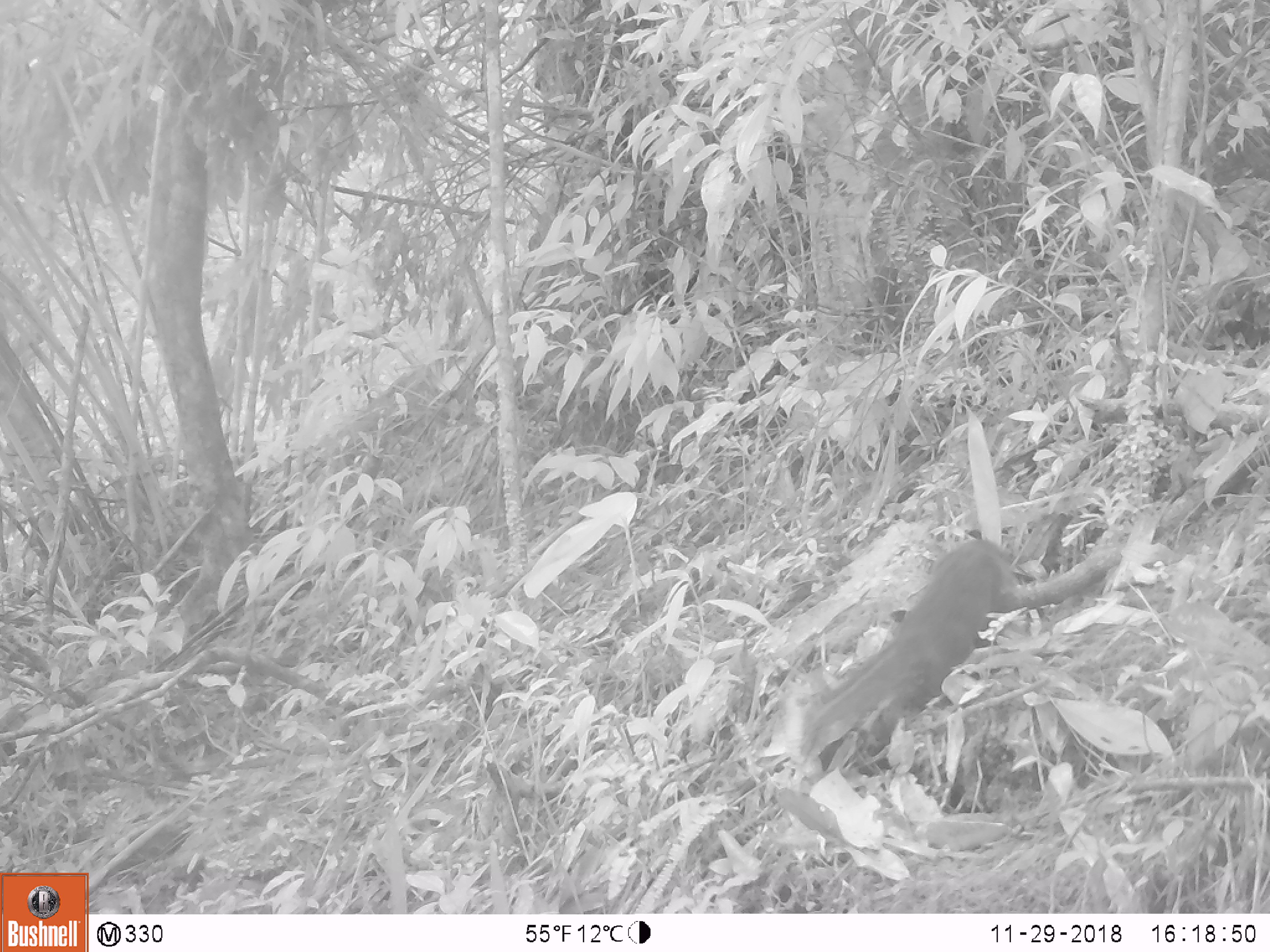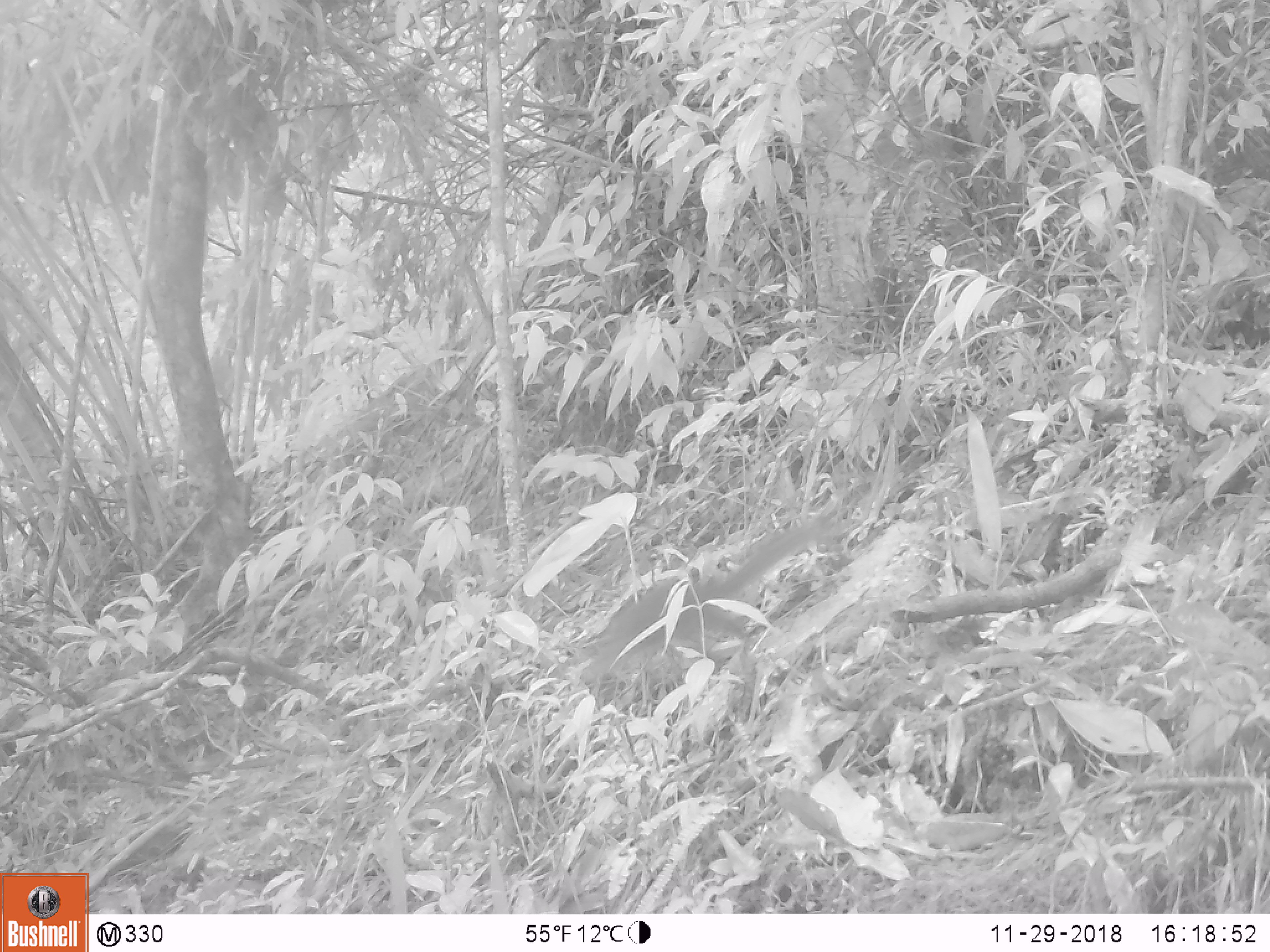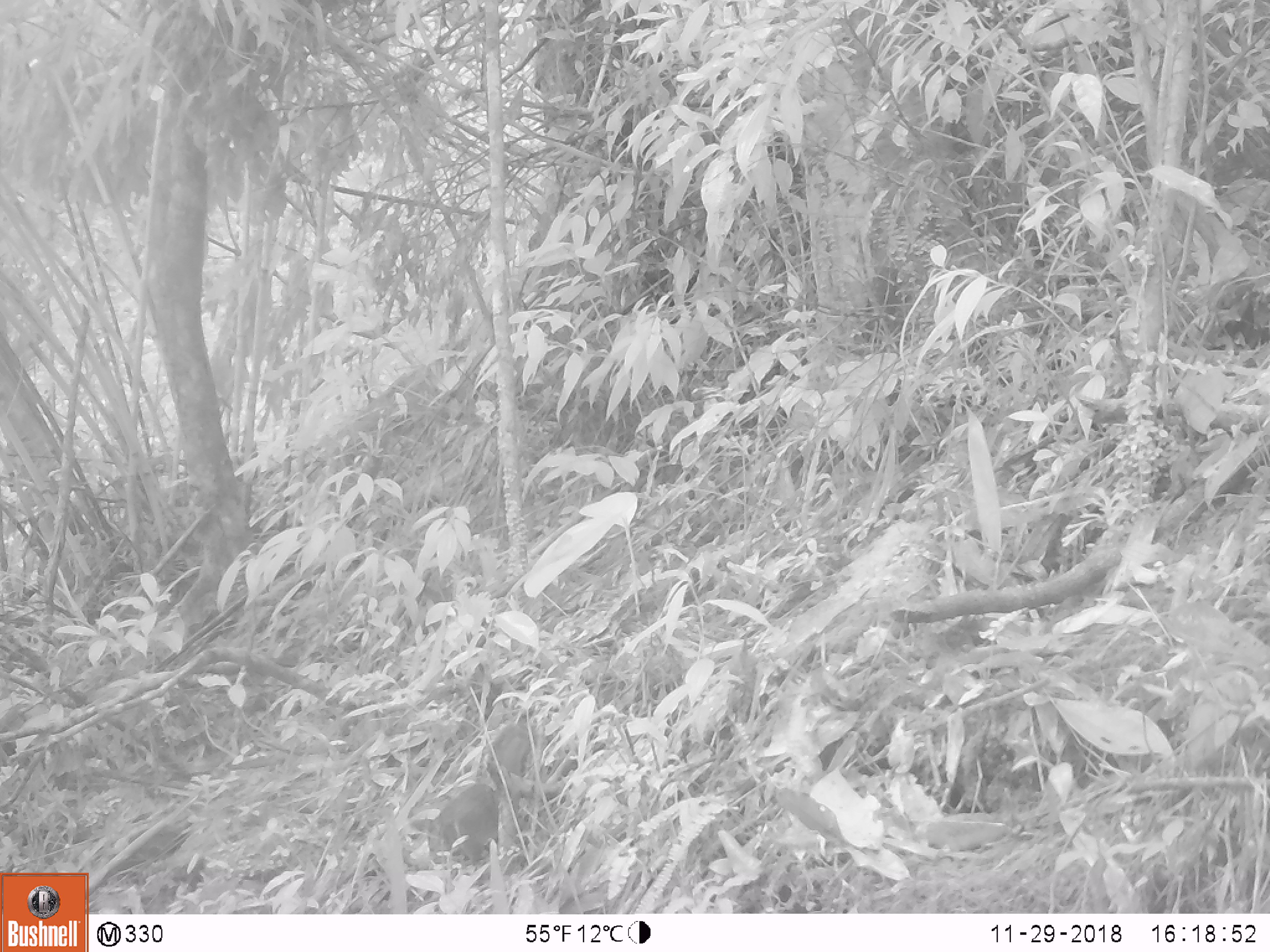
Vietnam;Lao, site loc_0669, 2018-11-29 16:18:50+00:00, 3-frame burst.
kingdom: Animalia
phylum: Chordata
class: Mammalia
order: Rodentia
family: Sciuridae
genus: Dremomys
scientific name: Dremomys rufigenis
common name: red-cheeked squirrel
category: red cheeked squirrel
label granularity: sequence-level